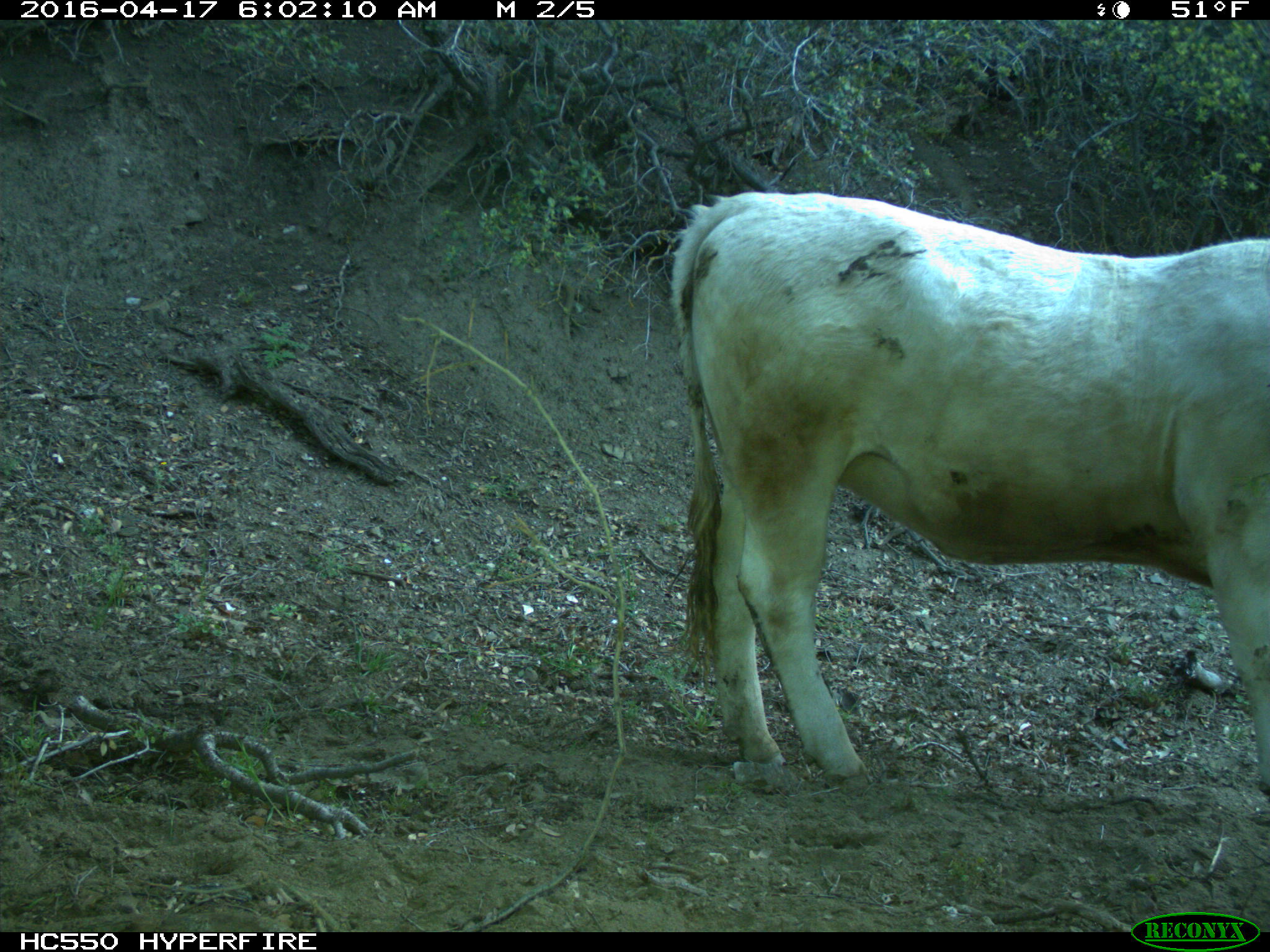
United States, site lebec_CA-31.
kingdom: Animalia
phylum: Chordata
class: Mammalia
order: Artiodactyla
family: Bovidae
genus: Bos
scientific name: Bos taurus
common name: domestic cow